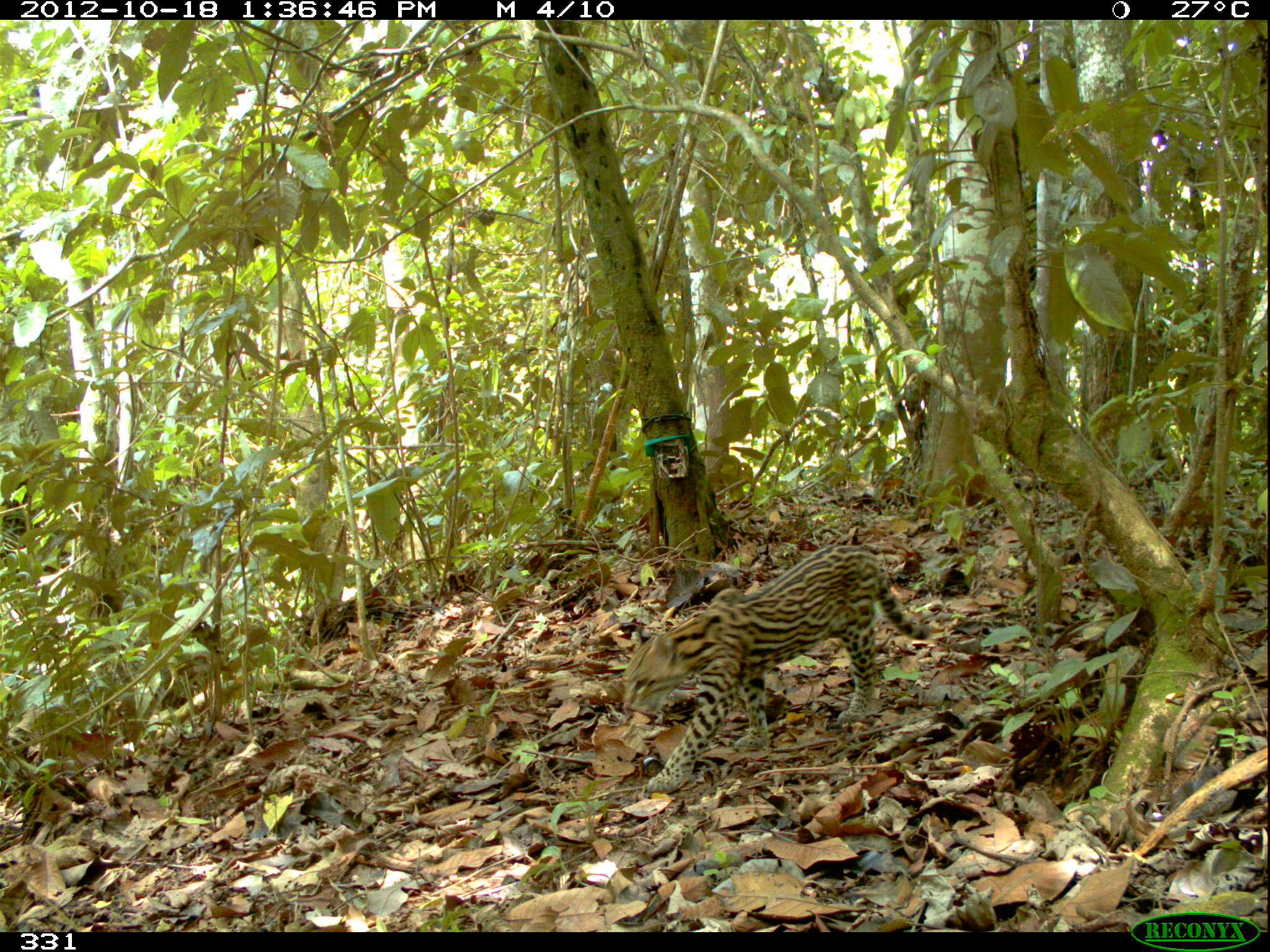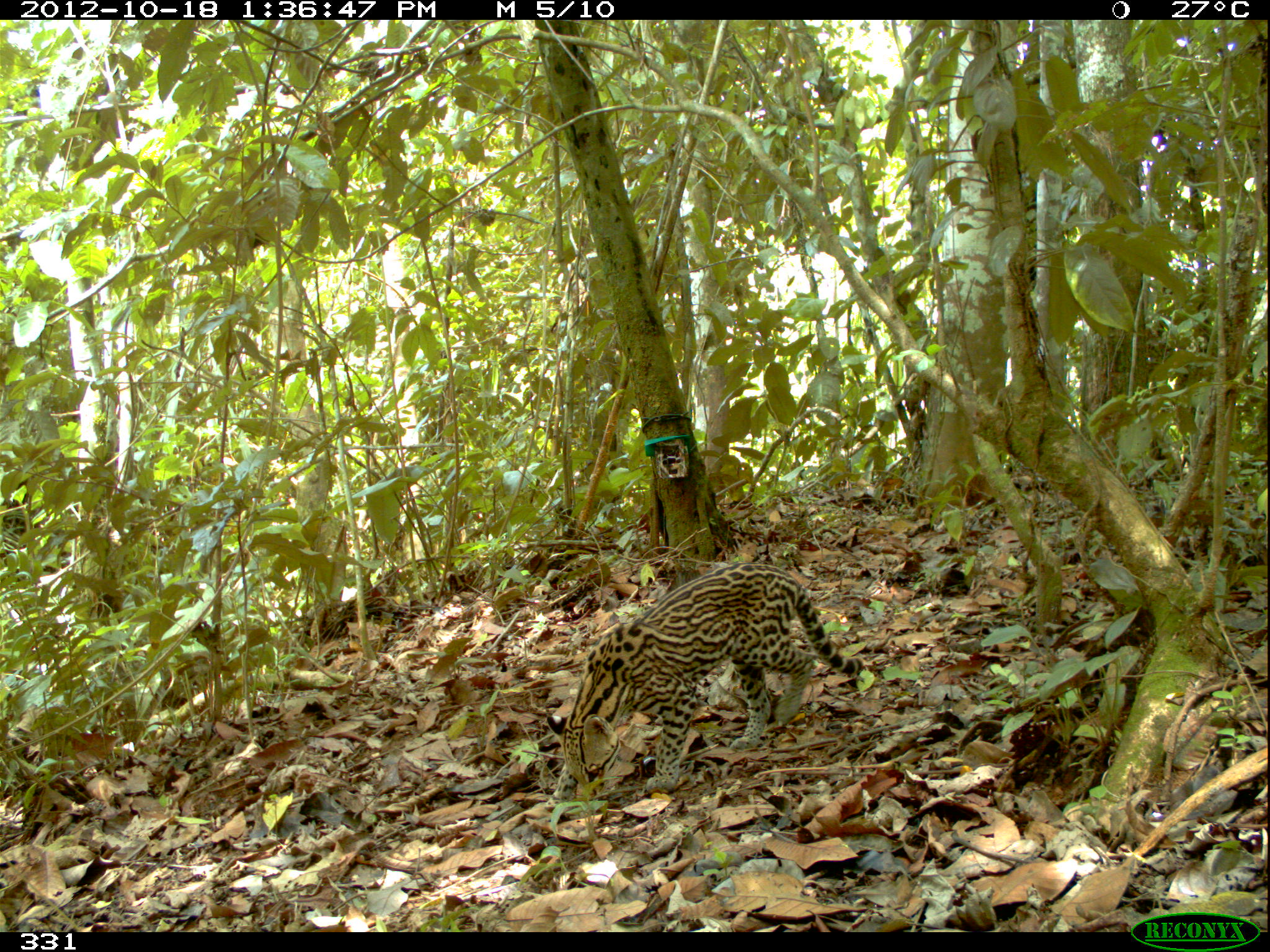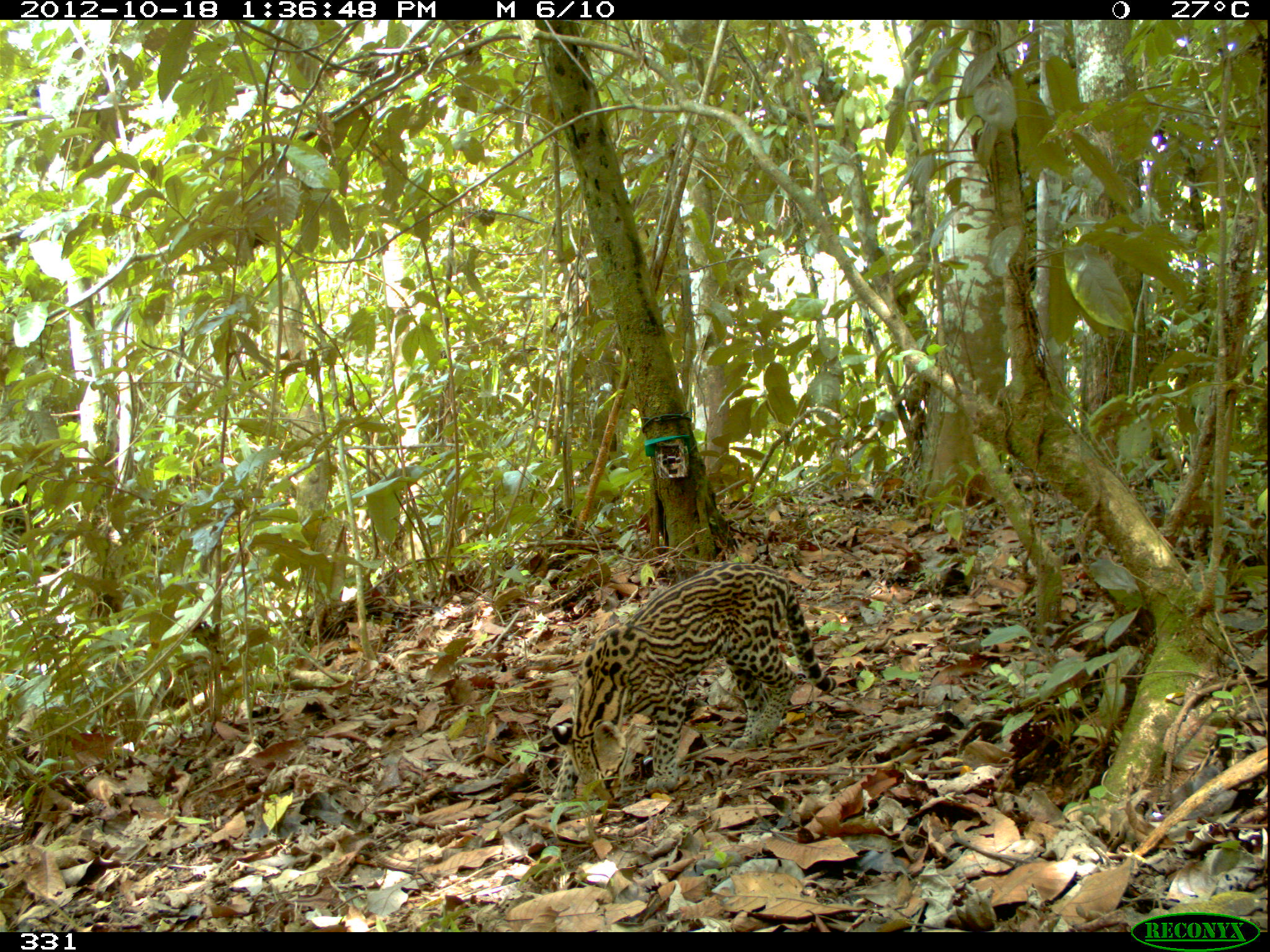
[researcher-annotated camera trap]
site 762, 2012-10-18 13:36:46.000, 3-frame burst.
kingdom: Animalia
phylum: Chordata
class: Mammalia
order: Carnivora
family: Felidae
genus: Leopardus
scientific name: Leopardus pardalis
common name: ocelot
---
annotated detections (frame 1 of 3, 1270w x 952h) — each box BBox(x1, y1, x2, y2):
leopardus pardalis: BBox(623, 545, 932, 794)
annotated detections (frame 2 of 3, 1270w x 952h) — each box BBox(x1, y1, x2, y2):
leopardus pardalis: BBox(544, 561, 864, 809)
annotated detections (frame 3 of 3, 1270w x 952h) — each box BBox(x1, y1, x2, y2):
leopardus pardalis: BBox(544, 562, 838, 814)